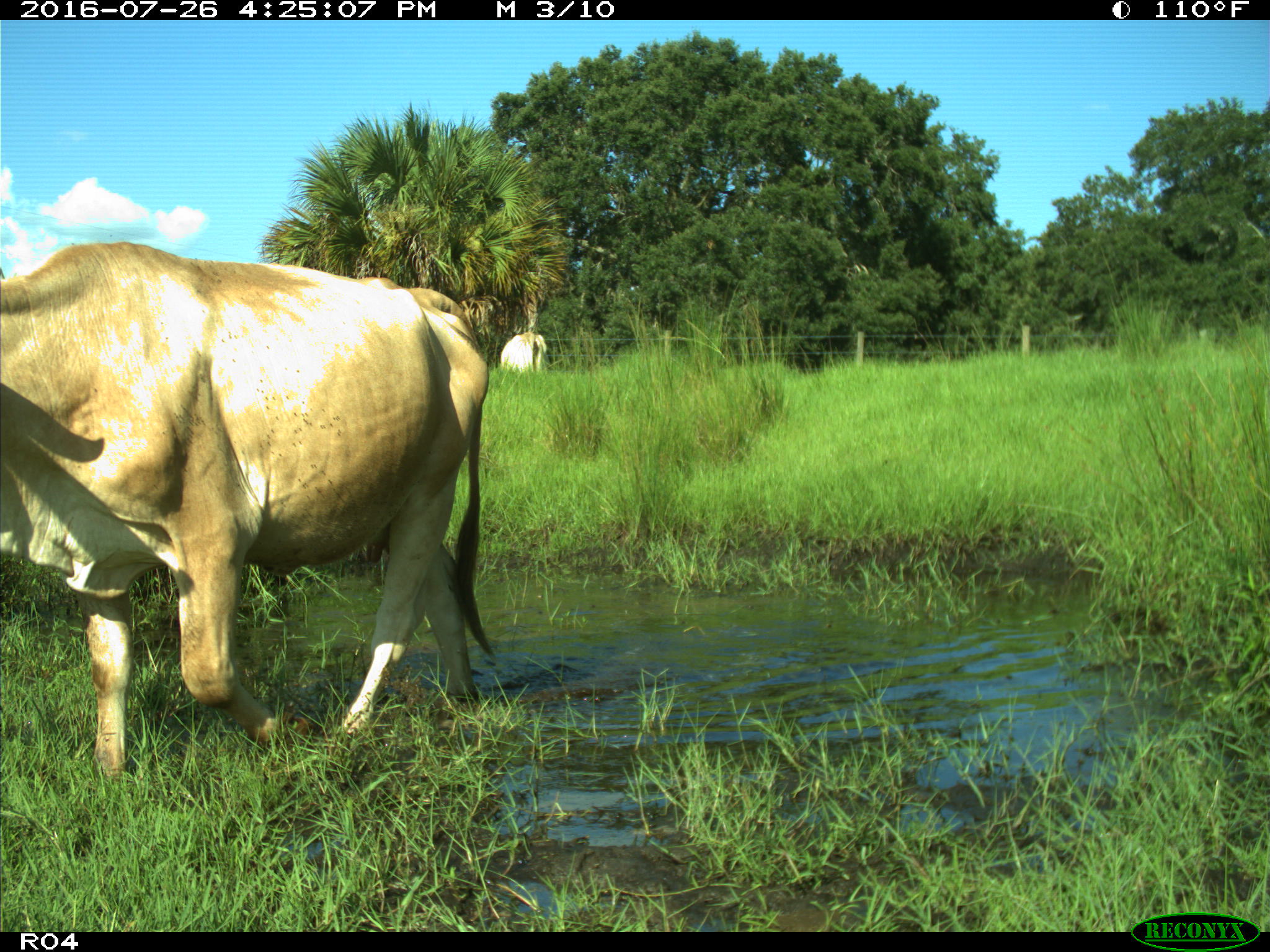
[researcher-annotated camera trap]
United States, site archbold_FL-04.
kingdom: Animalia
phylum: Chordata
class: Mammalia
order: Artiodactyla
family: Bovidae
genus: Bos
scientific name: Bos taurus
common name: domestic cow